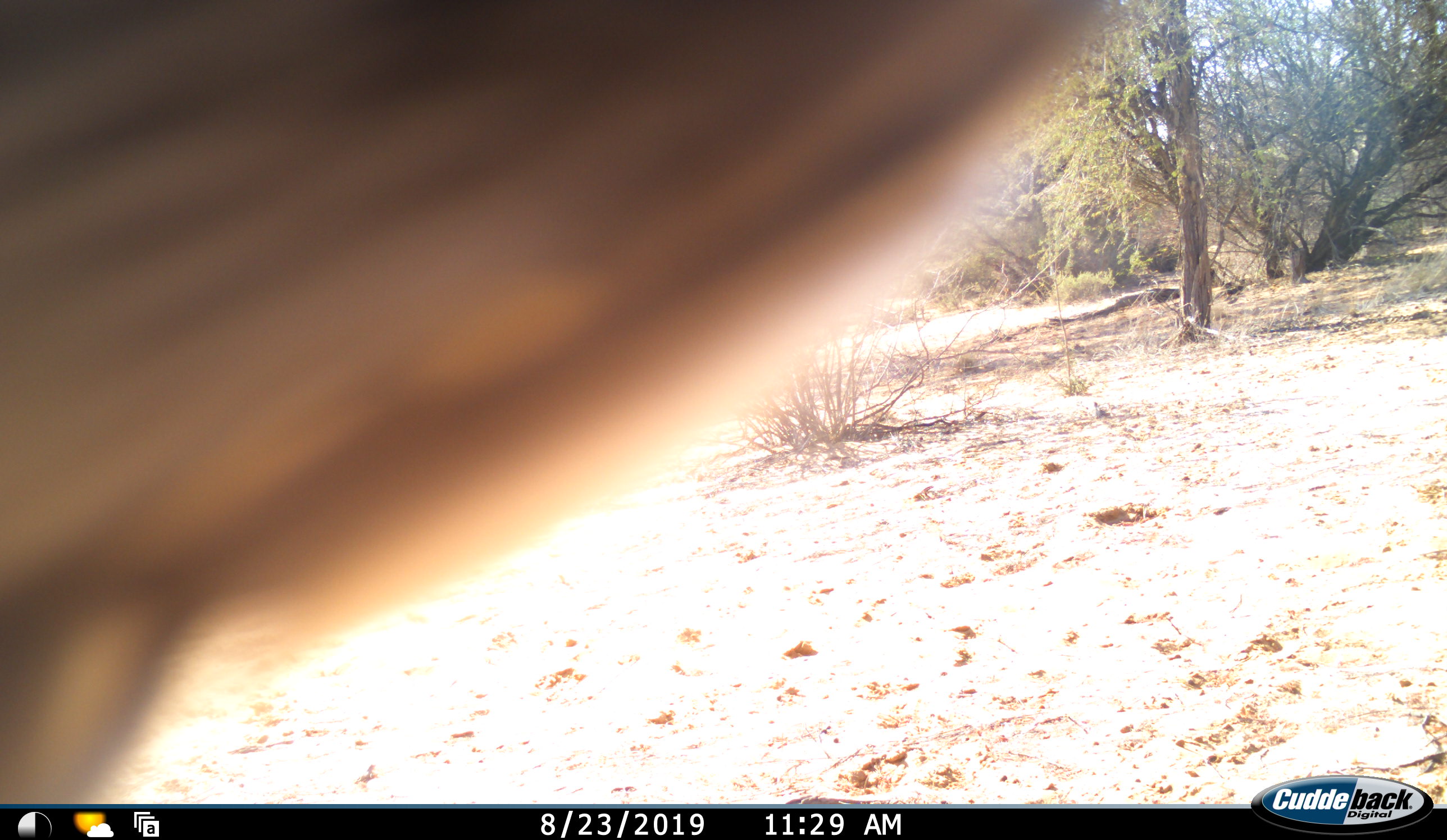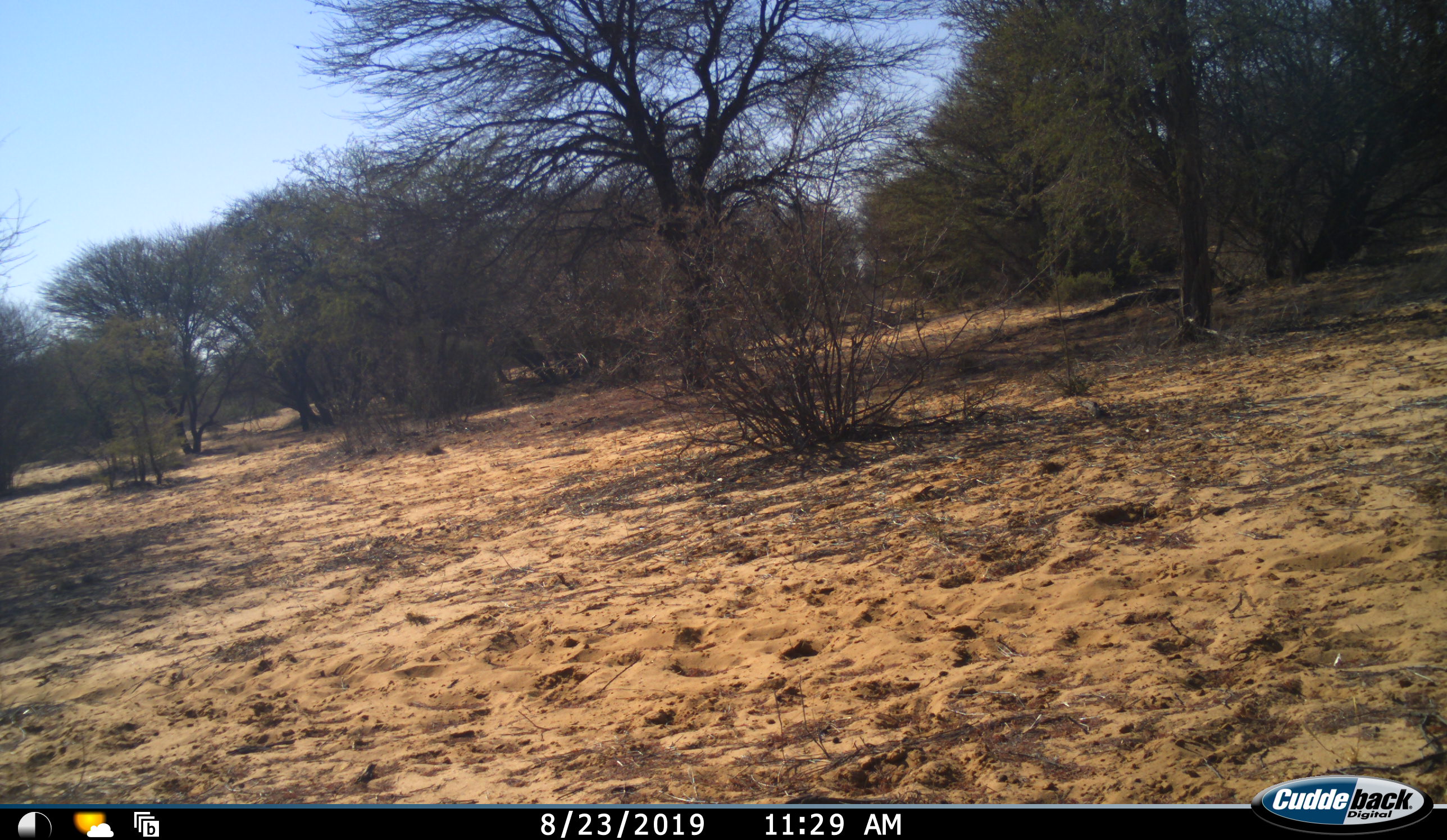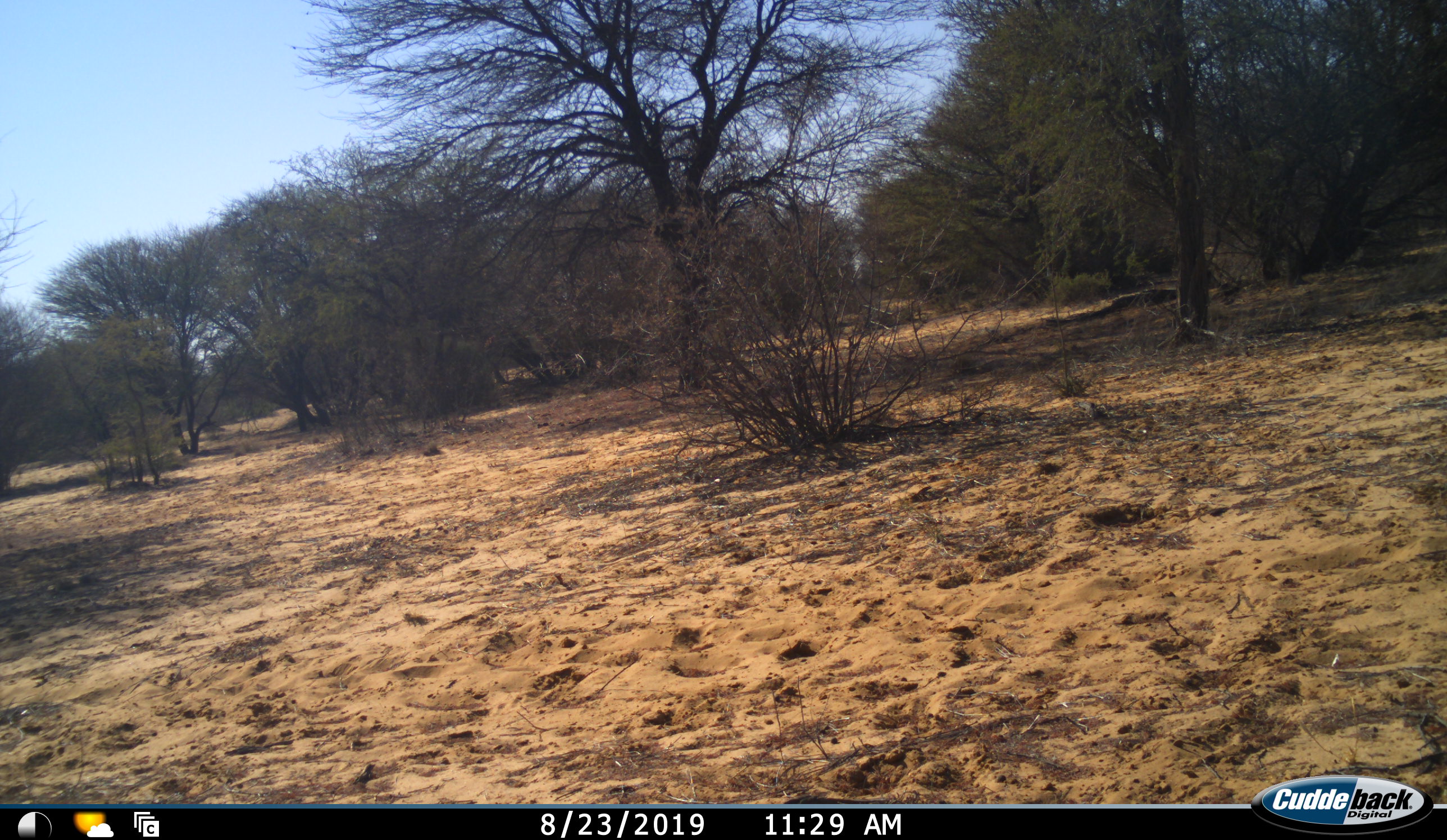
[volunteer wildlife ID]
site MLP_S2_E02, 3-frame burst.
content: unidentified animal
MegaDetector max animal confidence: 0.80